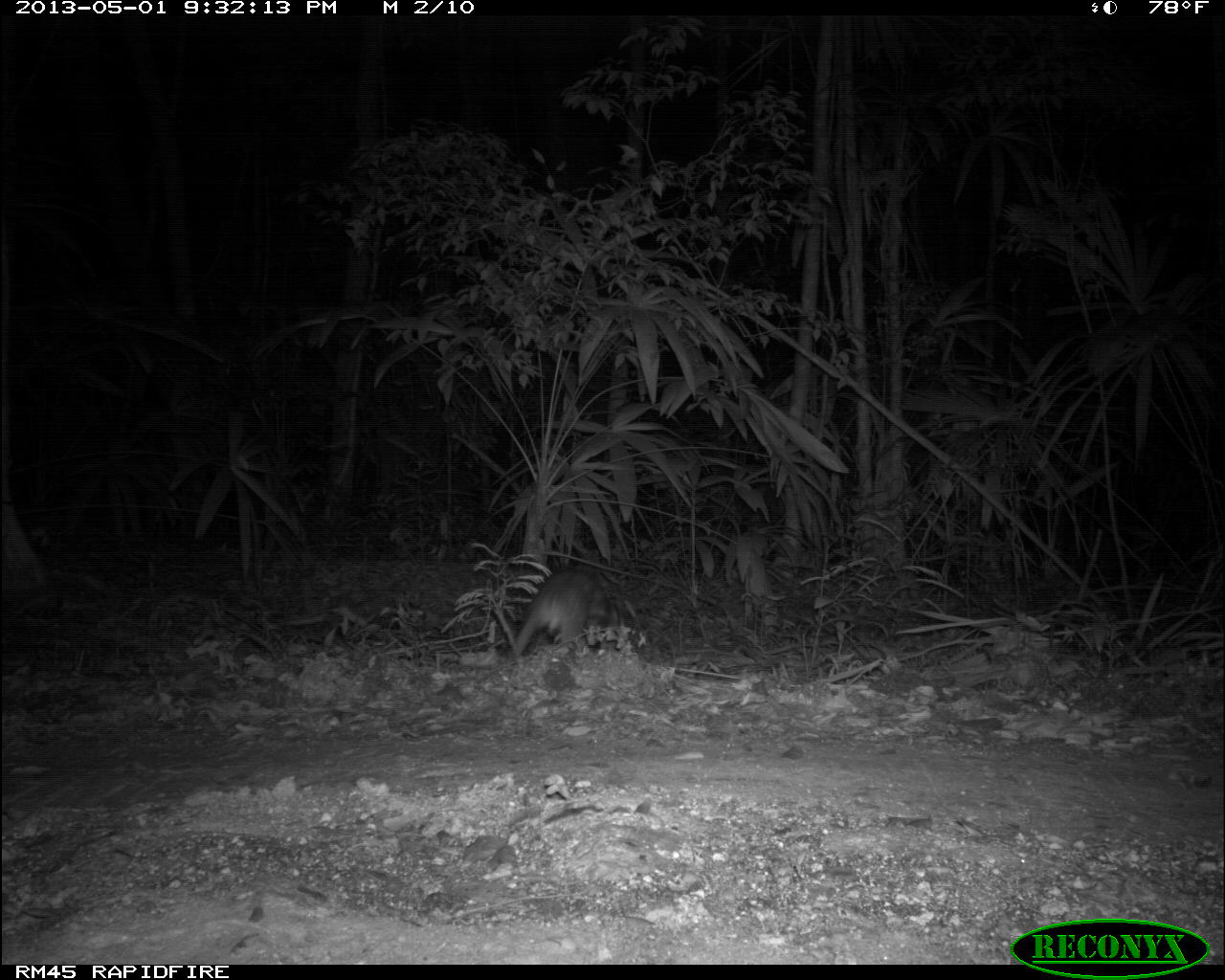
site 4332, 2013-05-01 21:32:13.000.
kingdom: Animalia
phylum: Chordata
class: Mammalia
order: Rodentia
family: Cuniculidae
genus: Cuniculus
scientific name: Cuniculus paca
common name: lowland paca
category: agouti paca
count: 1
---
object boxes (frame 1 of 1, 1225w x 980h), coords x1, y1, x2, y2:
agouti paca: 515, 569, 630, 654